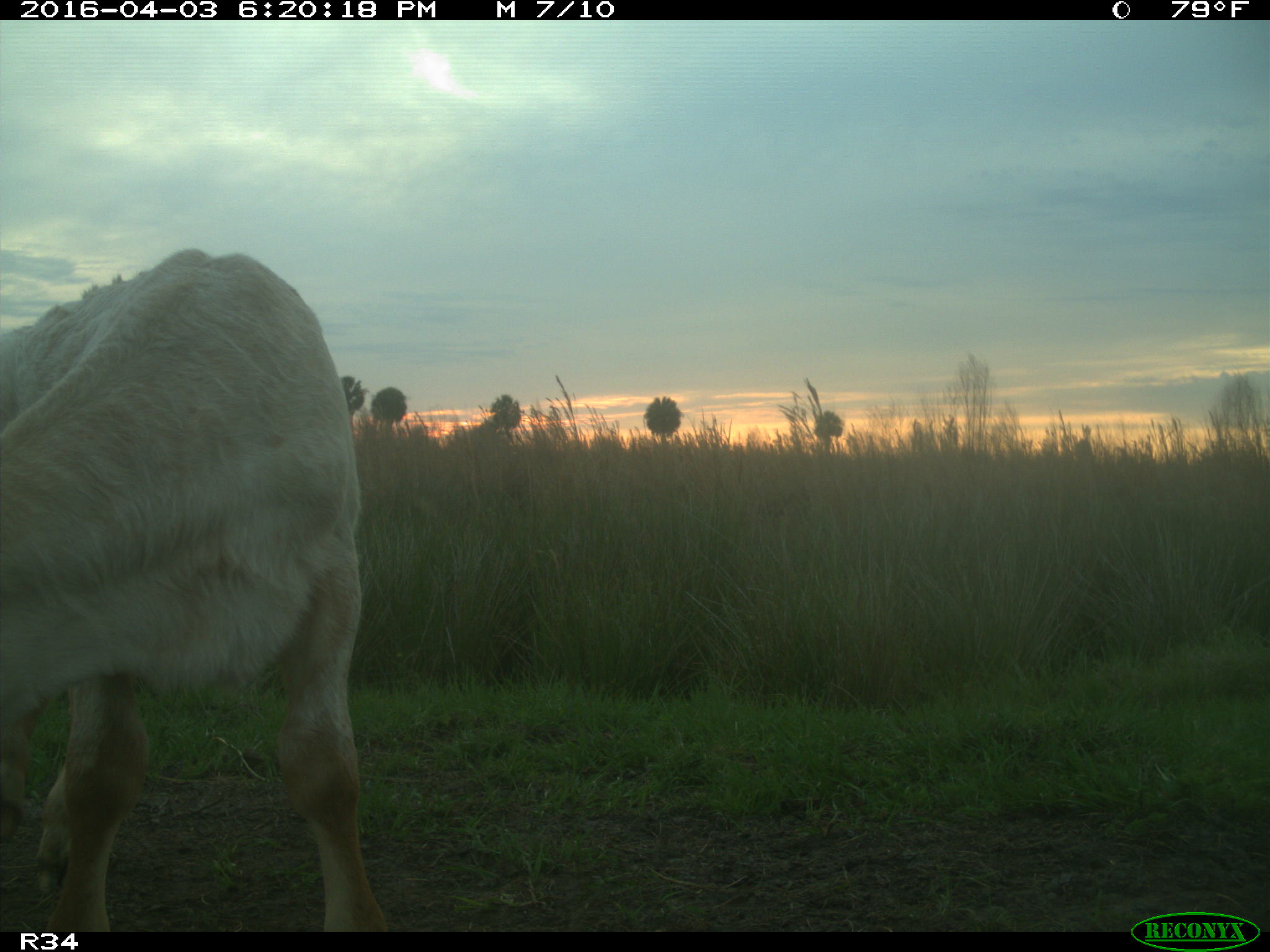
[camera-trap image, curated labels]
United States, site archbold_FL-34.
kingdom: Animalia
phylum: Chordata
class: Mammalia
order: Artiodactyla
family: Bovidae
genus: Bos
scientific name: Bos taurus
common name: domestic cow